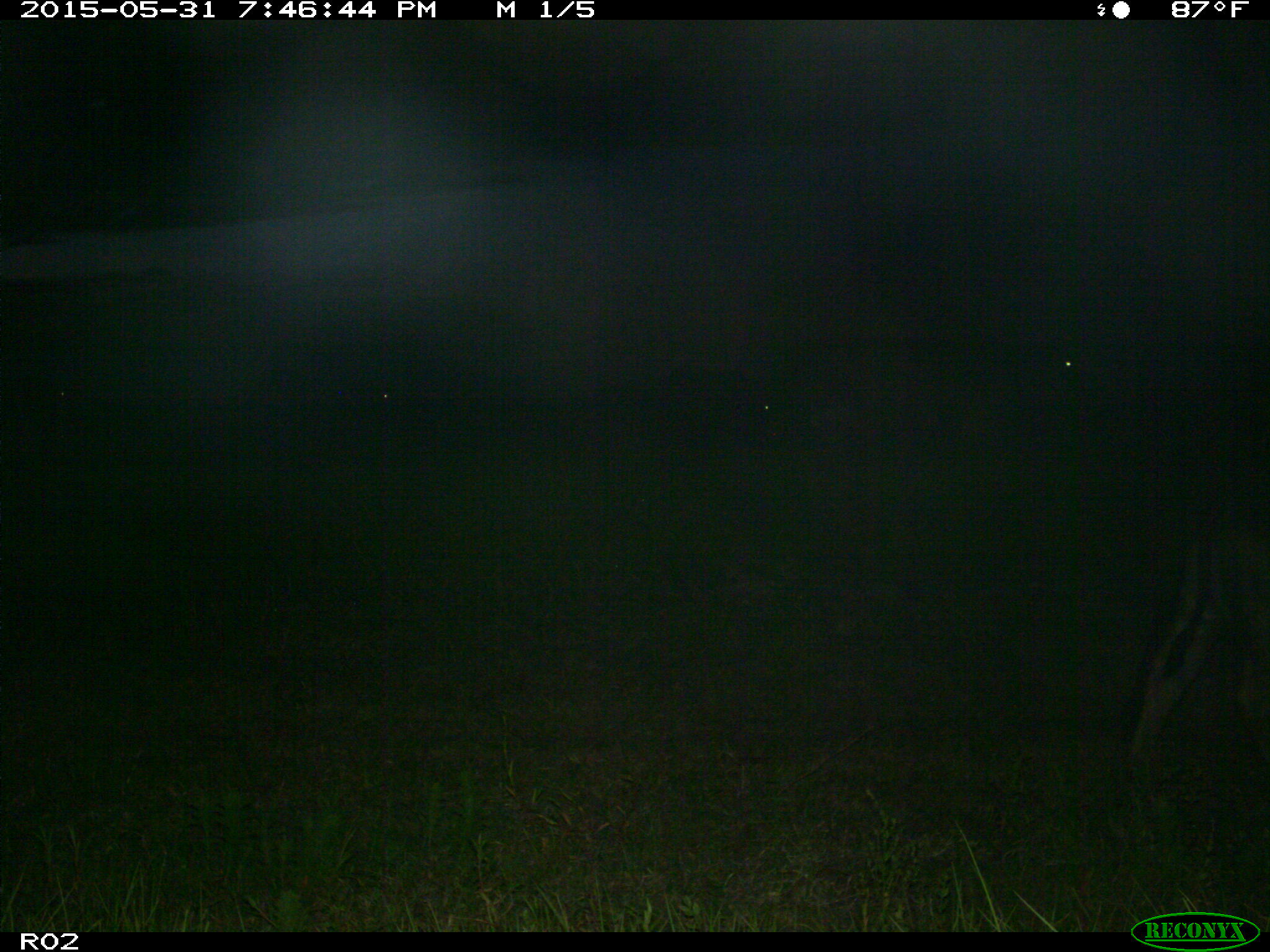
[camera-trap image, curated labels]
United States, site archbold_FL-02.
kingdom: Animalia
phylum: Chordata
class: Mammalia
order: Artiodactyla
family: Bovidae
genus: Bos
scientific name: Bos taurus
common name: domestic cow